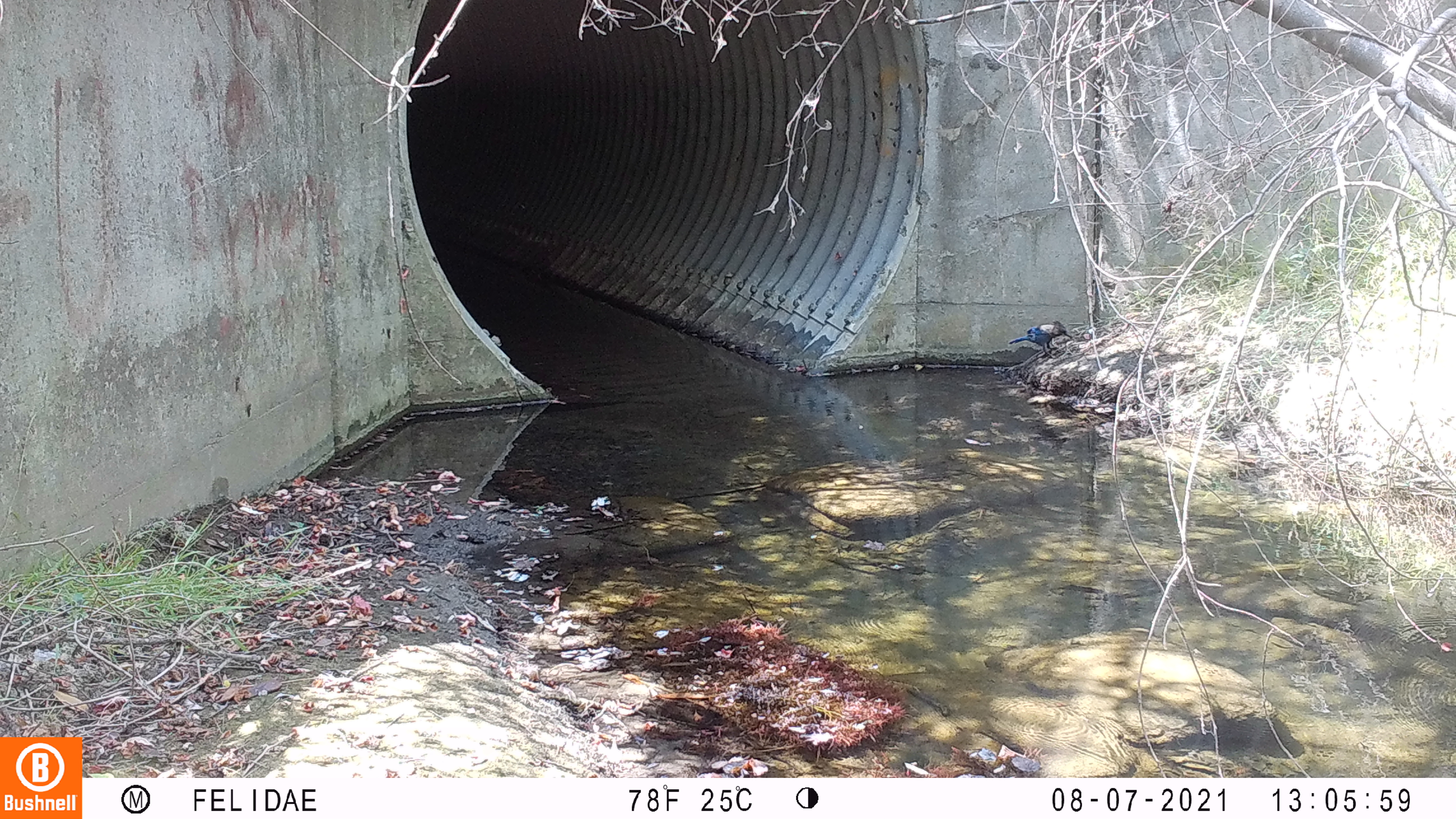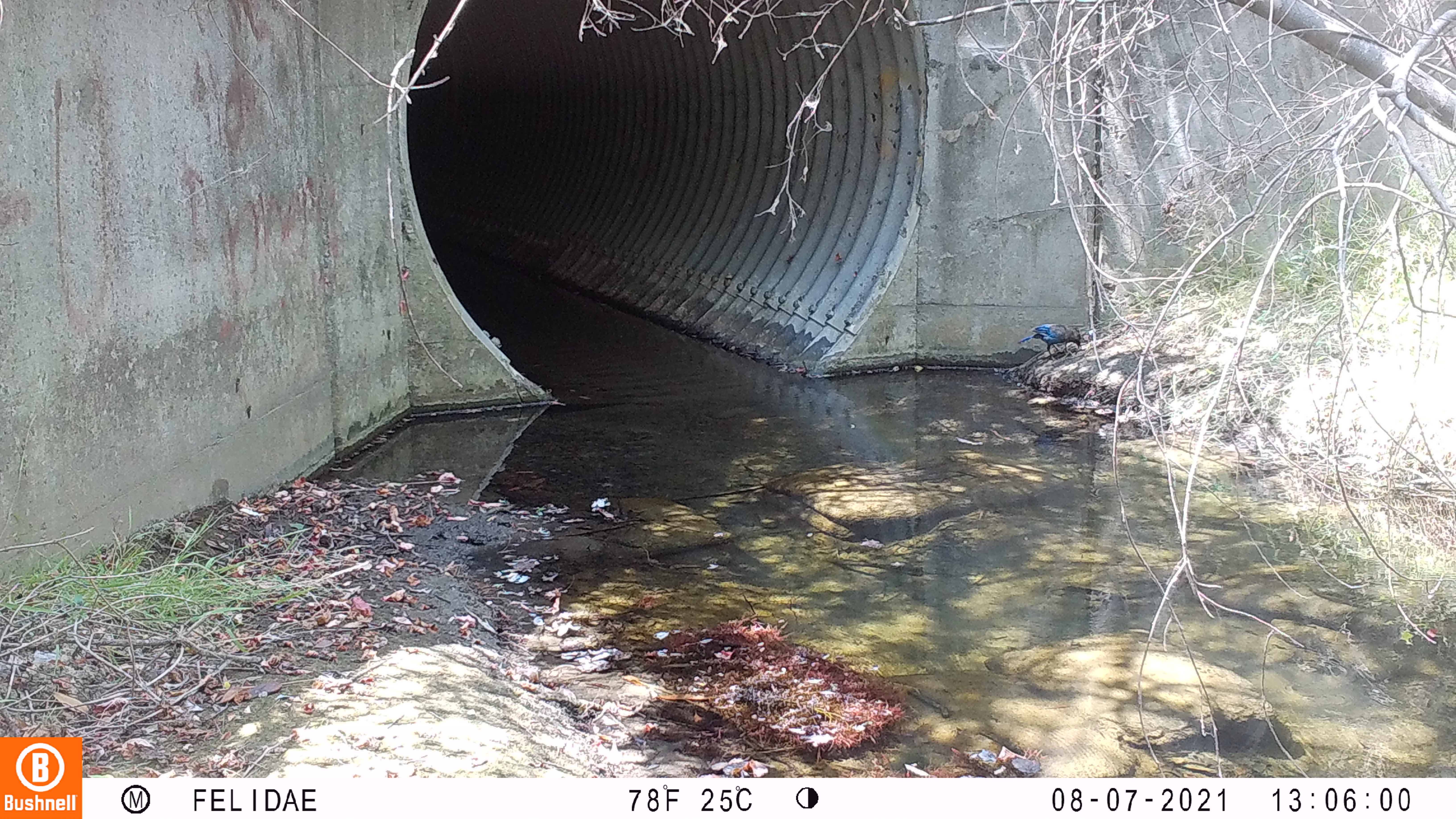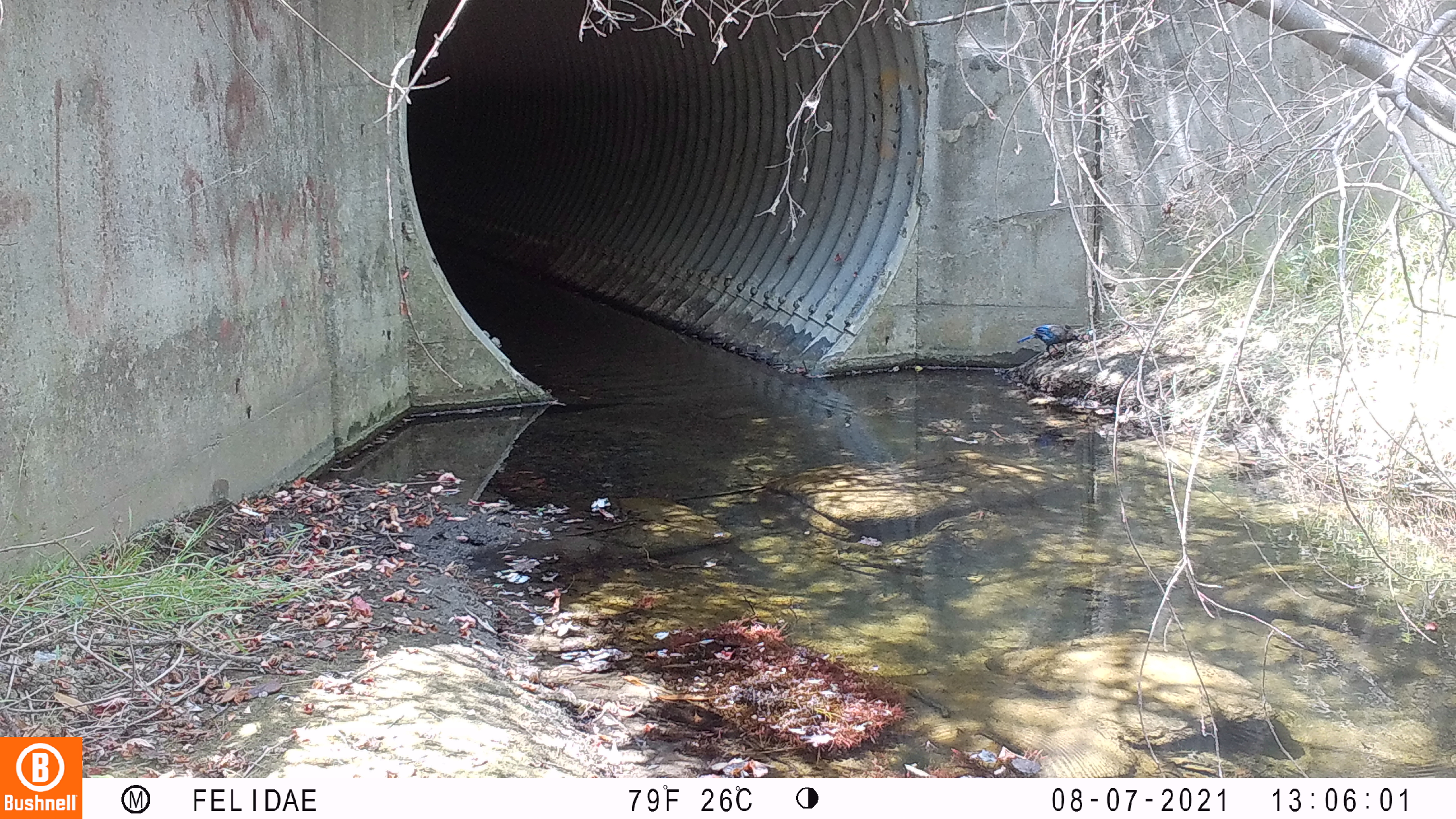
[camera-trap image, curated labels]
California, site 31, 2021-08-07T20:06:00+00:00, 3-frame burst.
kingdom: Animalia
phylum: Chordata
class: Aves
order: Passeriformes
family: Corvidae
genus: Cyanocitta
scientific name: Cyanocitta stelleri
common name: steller's jay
Steller's jay (Cyanocitta stelleri).